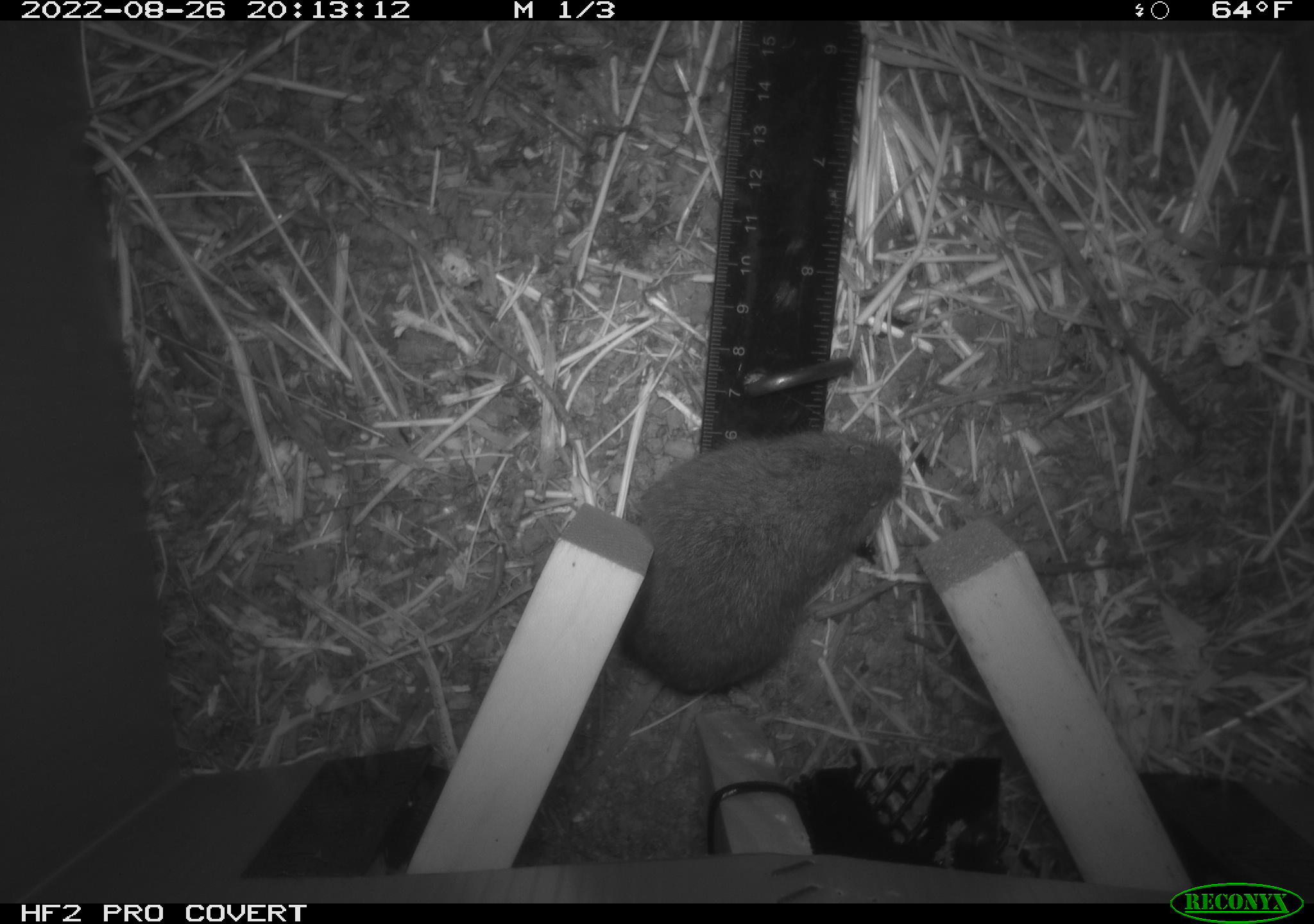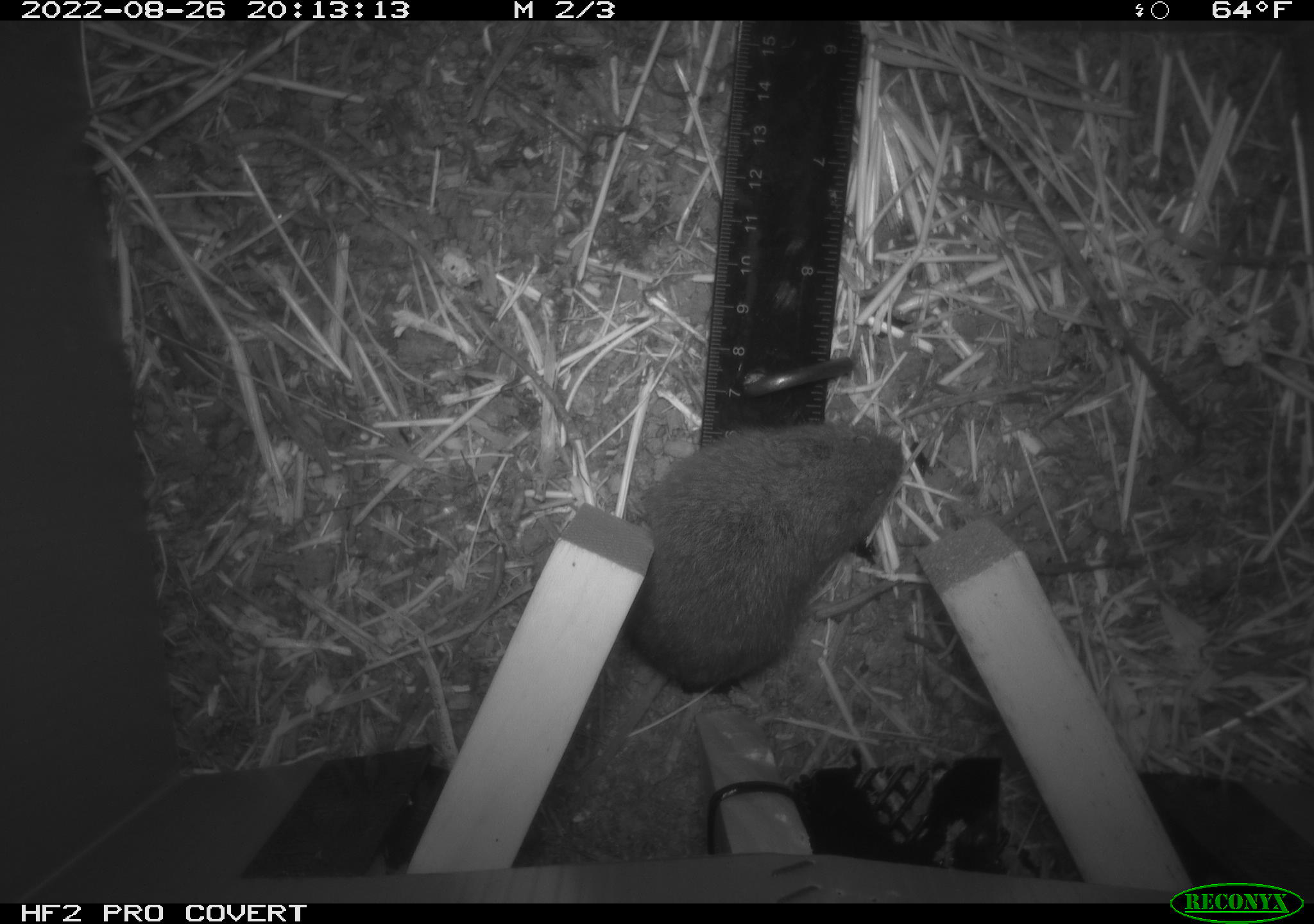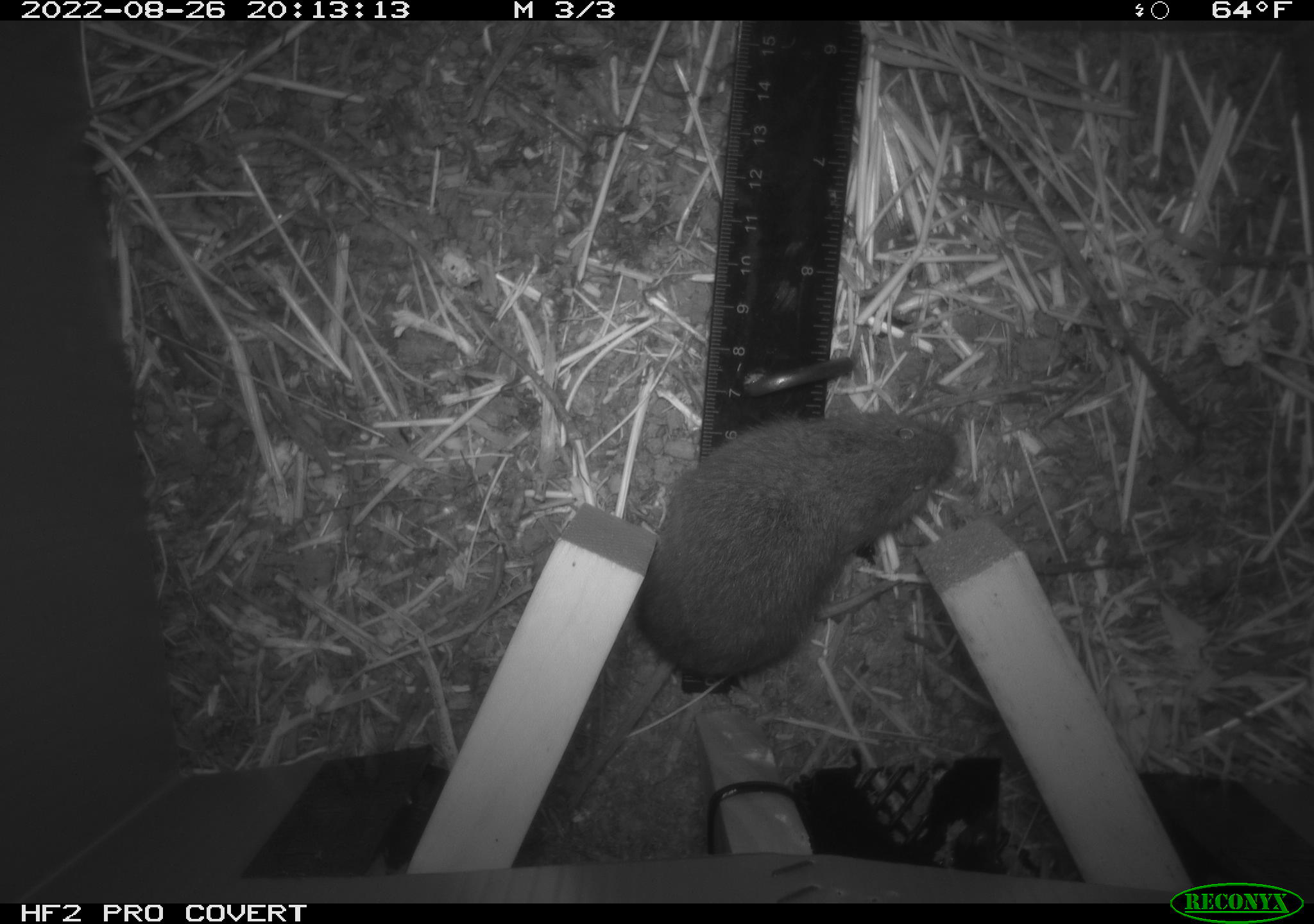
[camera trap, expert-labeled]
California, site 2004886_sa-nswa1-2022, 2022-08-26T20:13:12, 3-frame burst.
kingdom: Animalia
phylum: Chordata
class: Mammalia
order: Rodentia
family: Cricetidae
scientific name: Cricetidae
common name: hamsters, voles, lemmings, and allies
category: cricetidae family